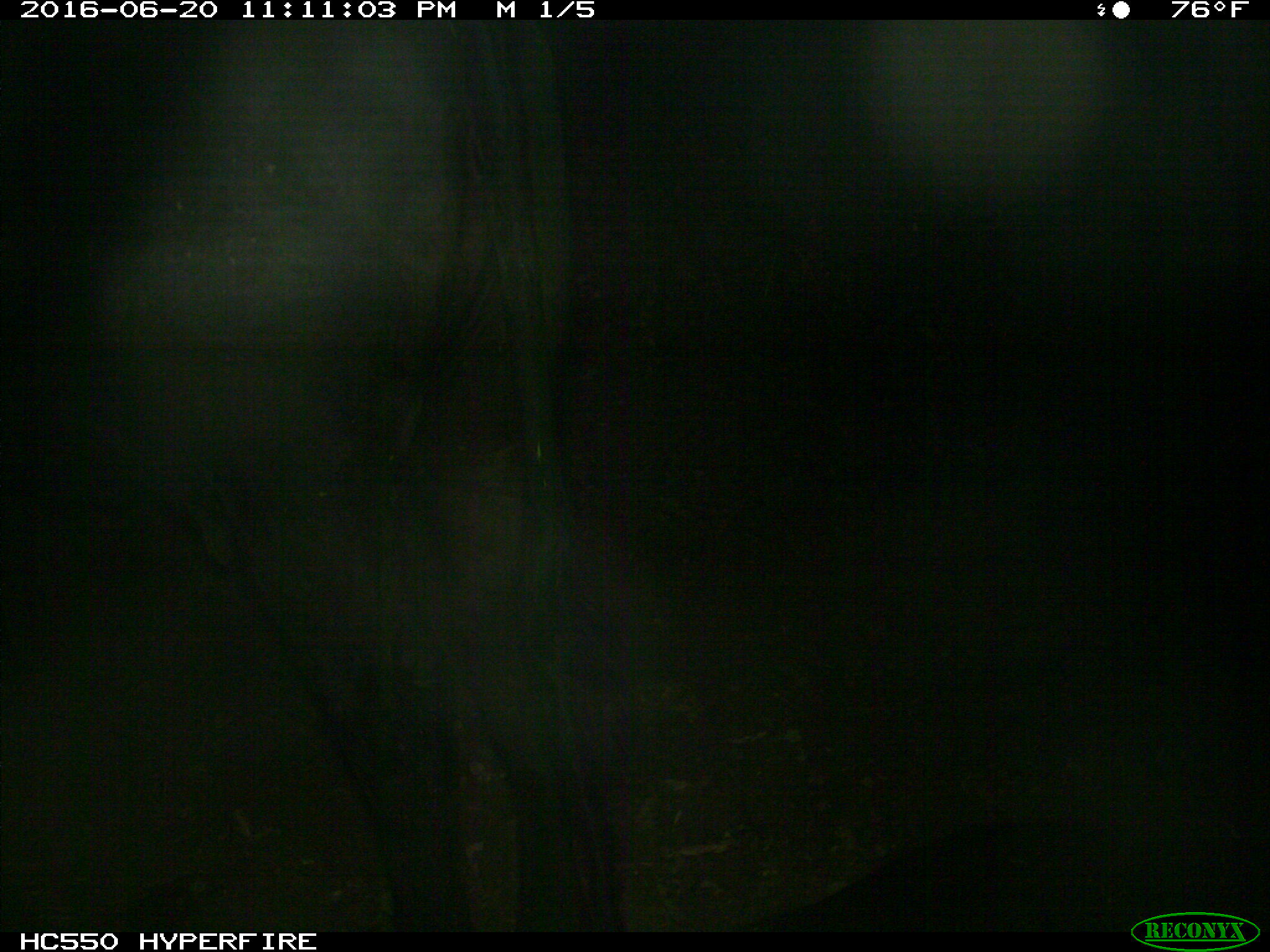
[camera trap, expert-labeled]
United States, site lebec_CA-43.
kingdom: Animalia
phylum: Chordata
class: Mammalia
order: Artiodactyla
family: Bovidae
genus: Bos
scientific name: Bos taurus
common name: domestic cow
Bos taurus (domestic cow).